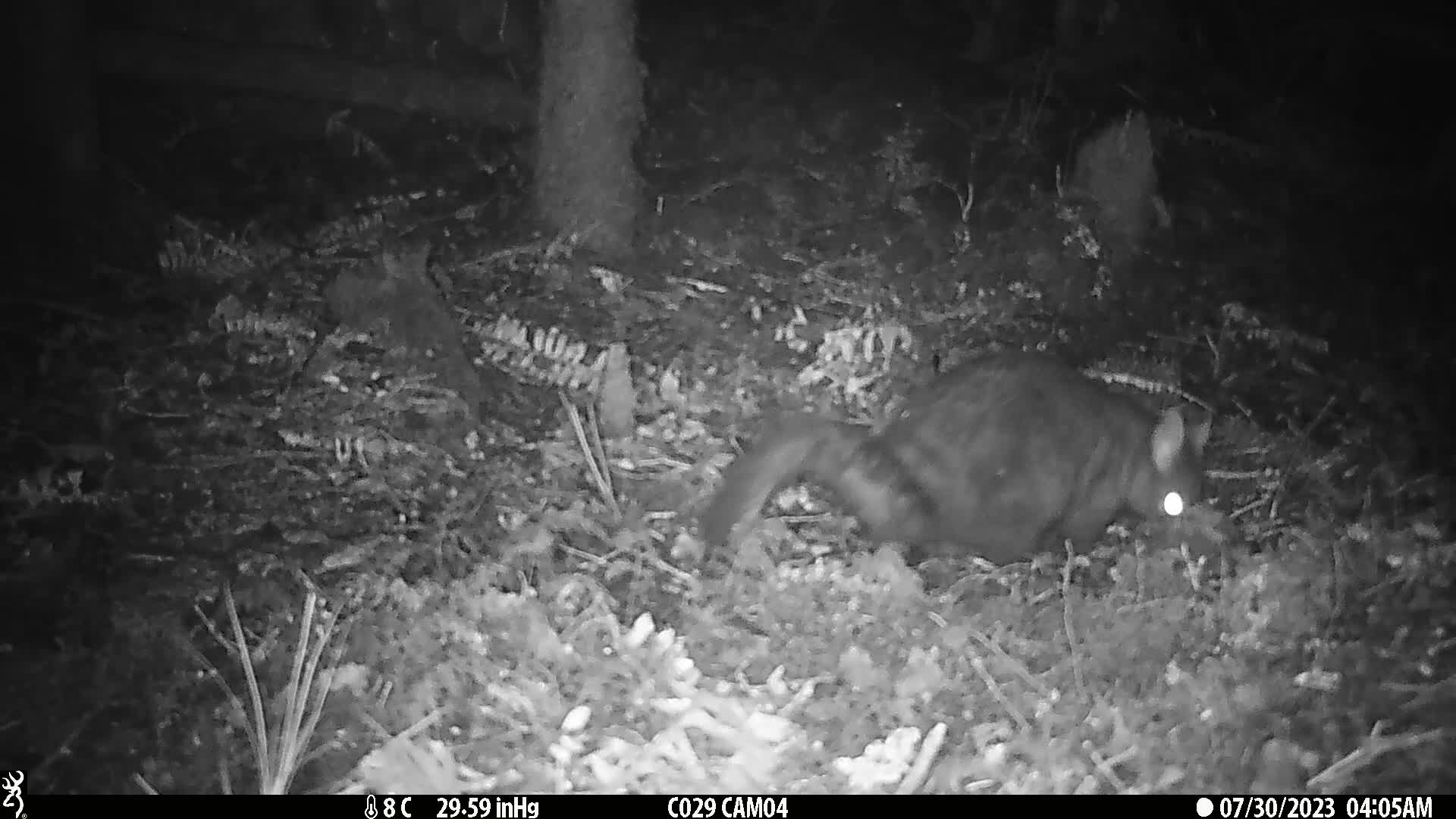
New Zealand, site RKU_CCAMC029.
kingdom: Animalia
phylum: Chordata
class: Mammalia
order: Diprotodontia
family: Phalangeridae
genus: Trichosurus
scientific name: Trichosurus vulpecula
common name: common brushtail possum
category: possum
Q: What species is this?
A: Possum (common brushtail possum) (Trichosurus vulpecula).